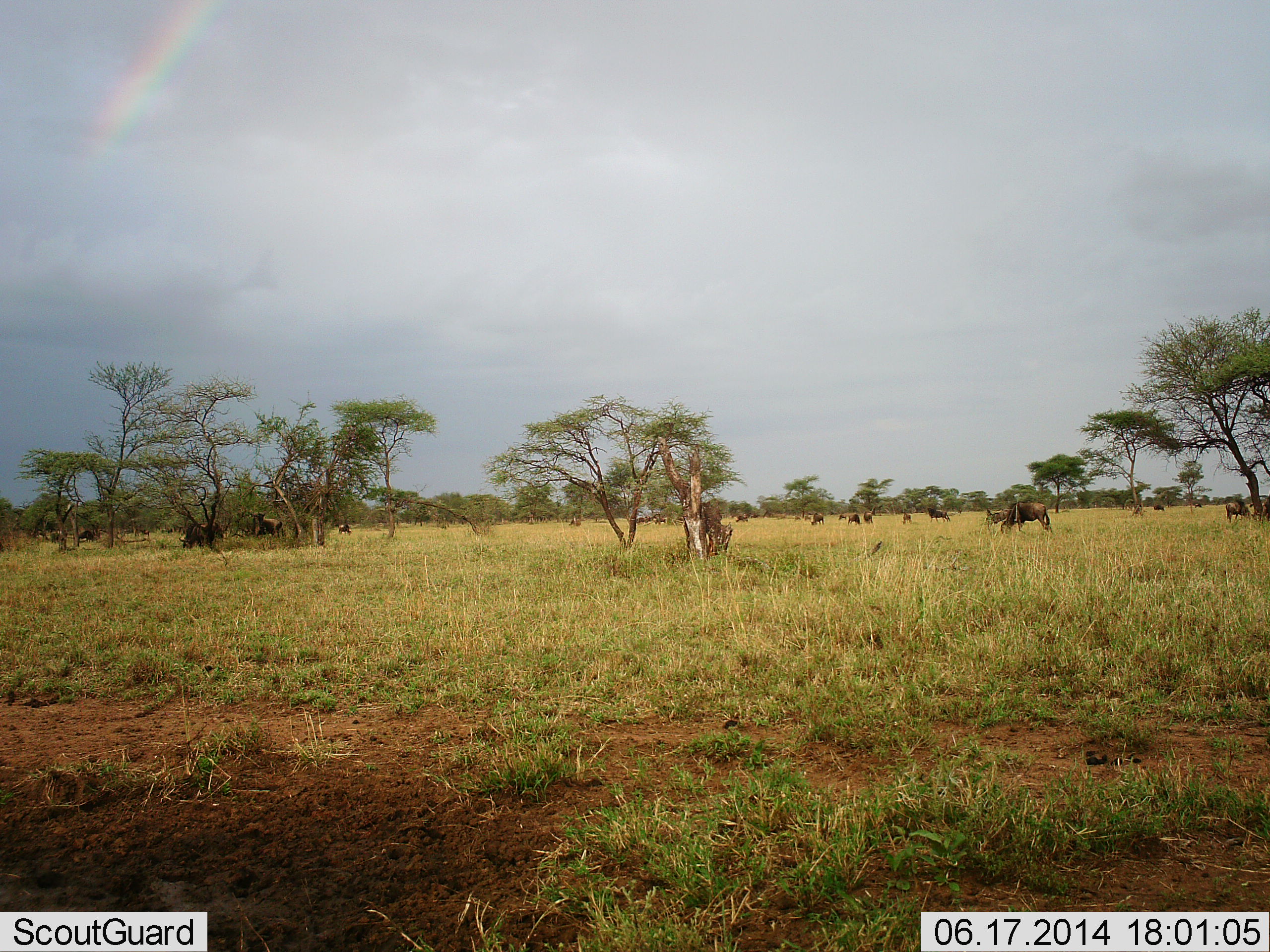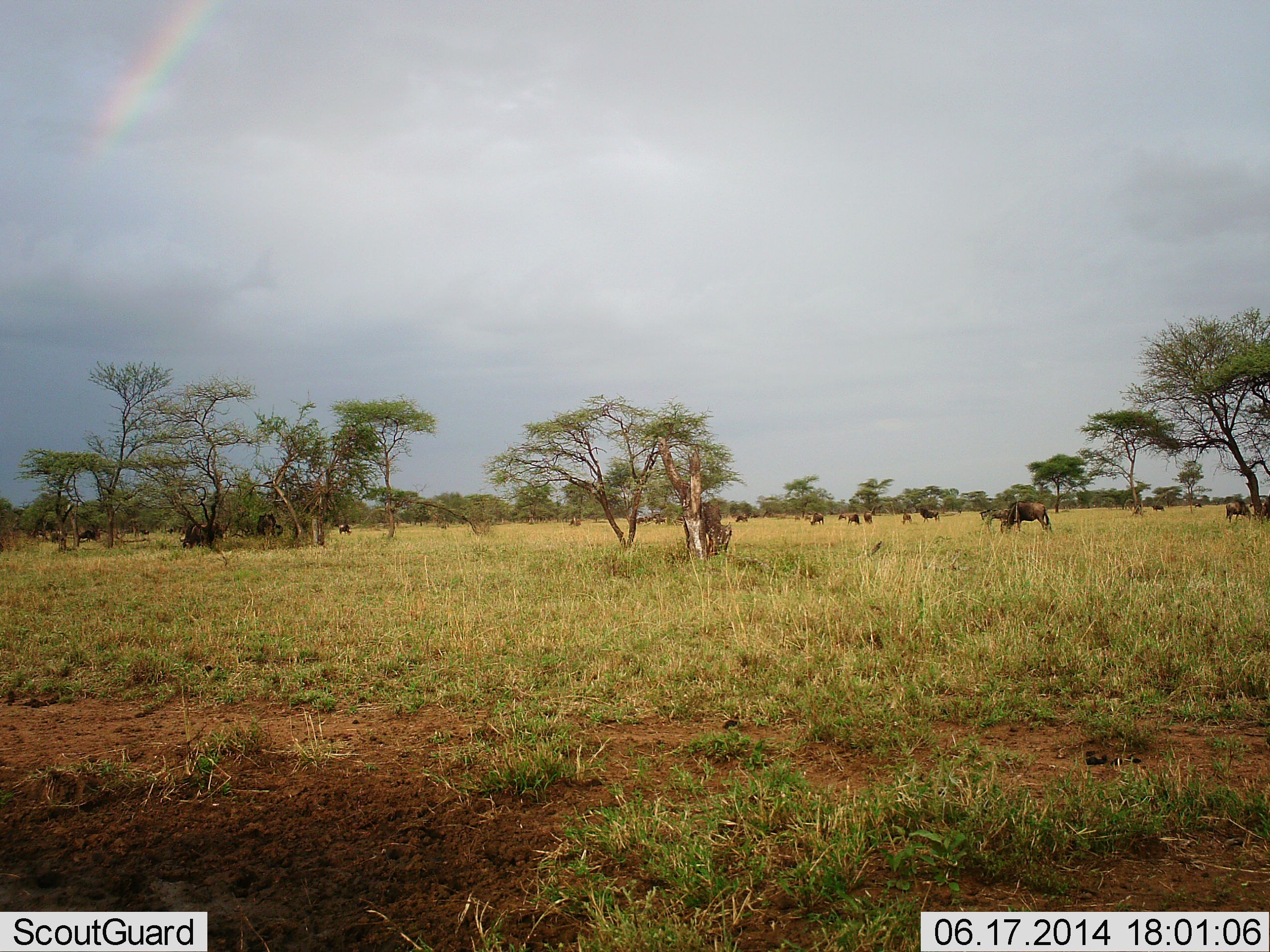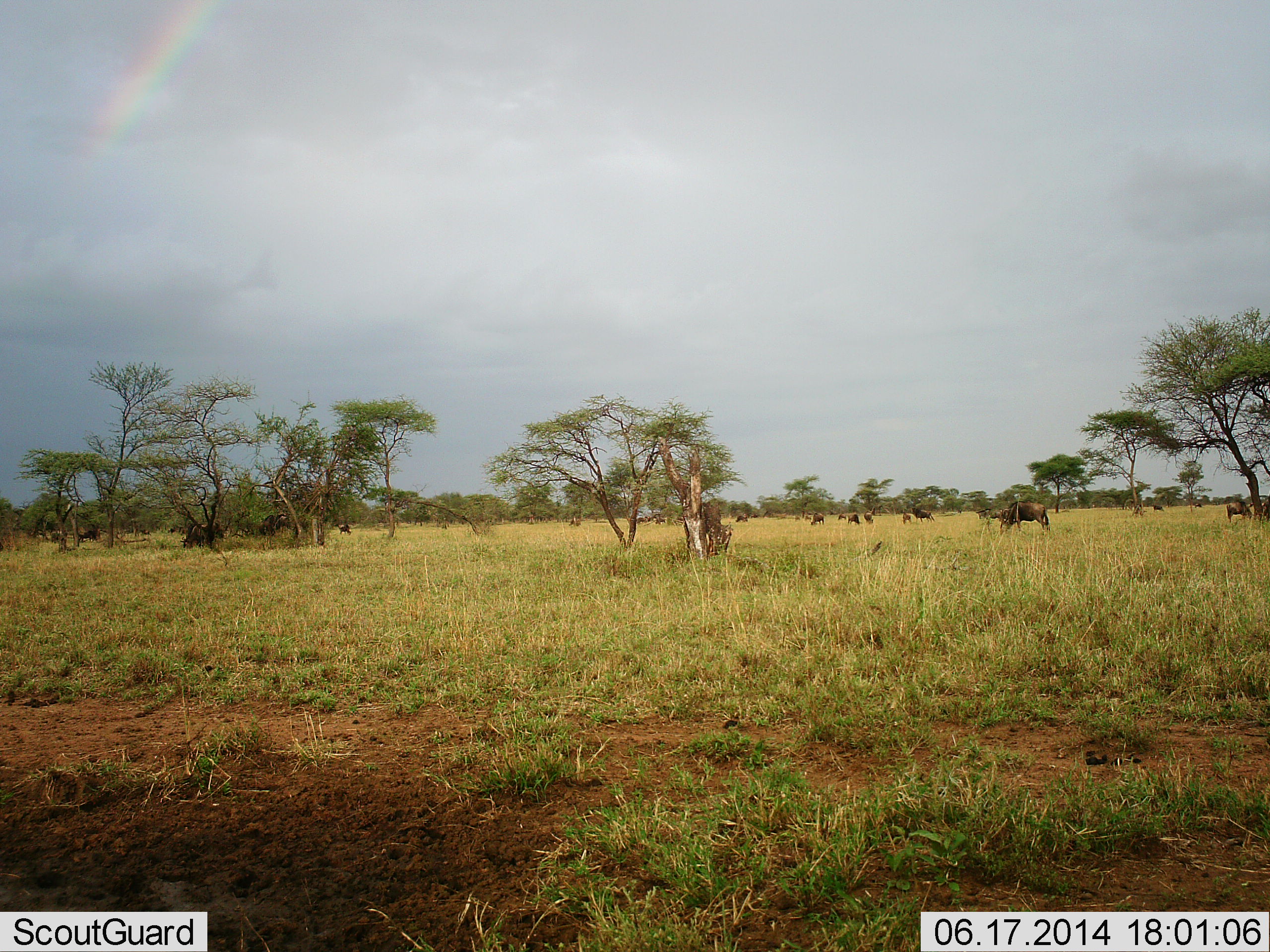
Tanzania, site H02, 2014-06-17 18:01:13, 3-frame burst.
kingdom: Animalia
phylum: Chordata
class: Mammalia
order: Artiodactyla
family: Bovidae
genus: Connochaetes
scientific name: Connochaetes taurinus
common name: blue wildebeest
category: wildebeest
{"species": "wildebeest (blue wildebeest) (Connochaetes taurinus)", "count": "11-50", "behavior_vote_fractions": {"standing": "50%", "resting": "0%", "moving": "30%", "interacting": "0%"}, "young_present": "0%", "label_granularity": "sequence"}